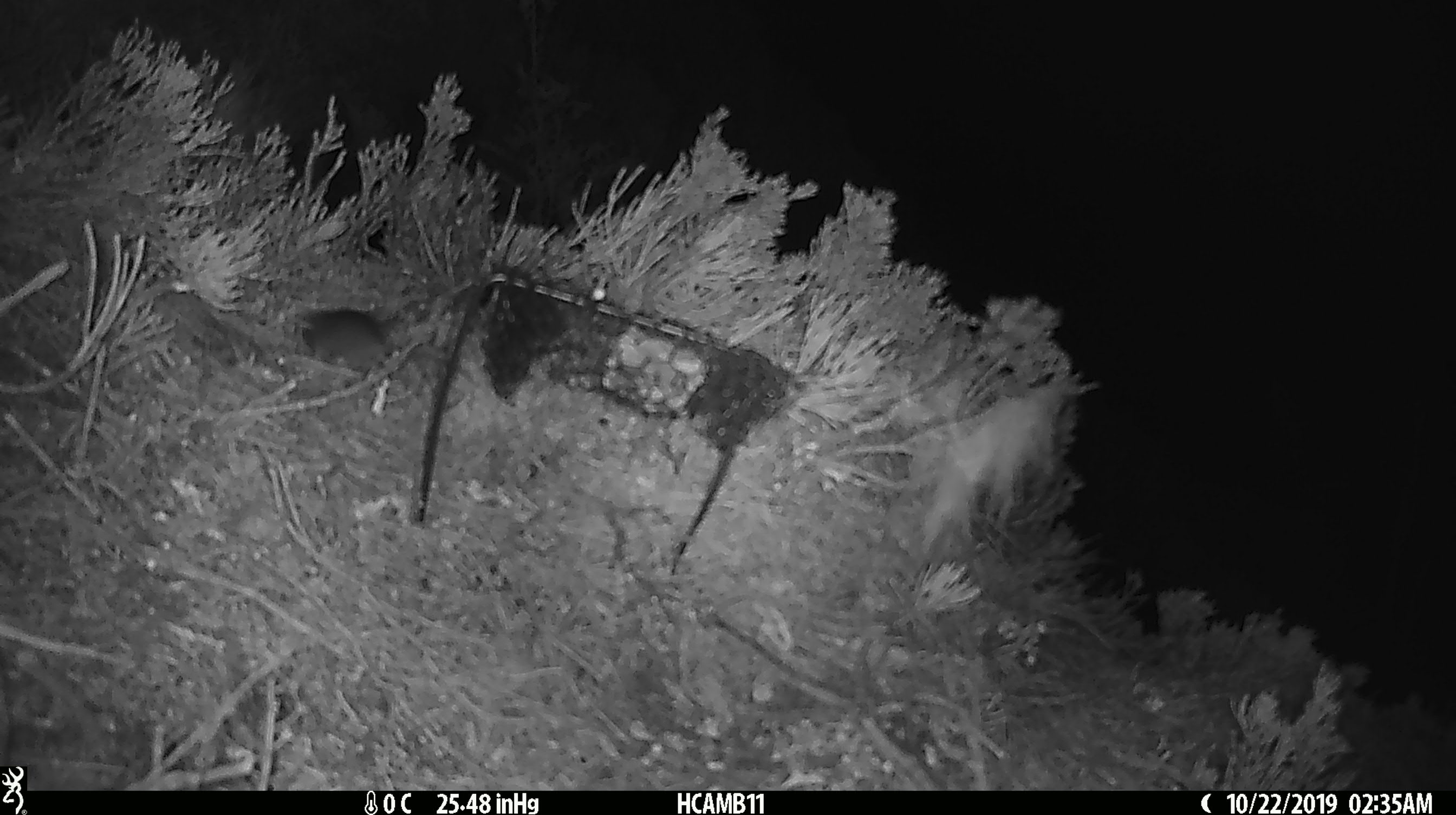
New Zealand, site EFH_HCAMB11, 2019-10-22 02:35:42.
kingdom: Animalia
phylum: Chordata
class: Mammalia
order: Rodentia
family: Muridae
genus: Mus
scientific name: Mus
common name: mouse